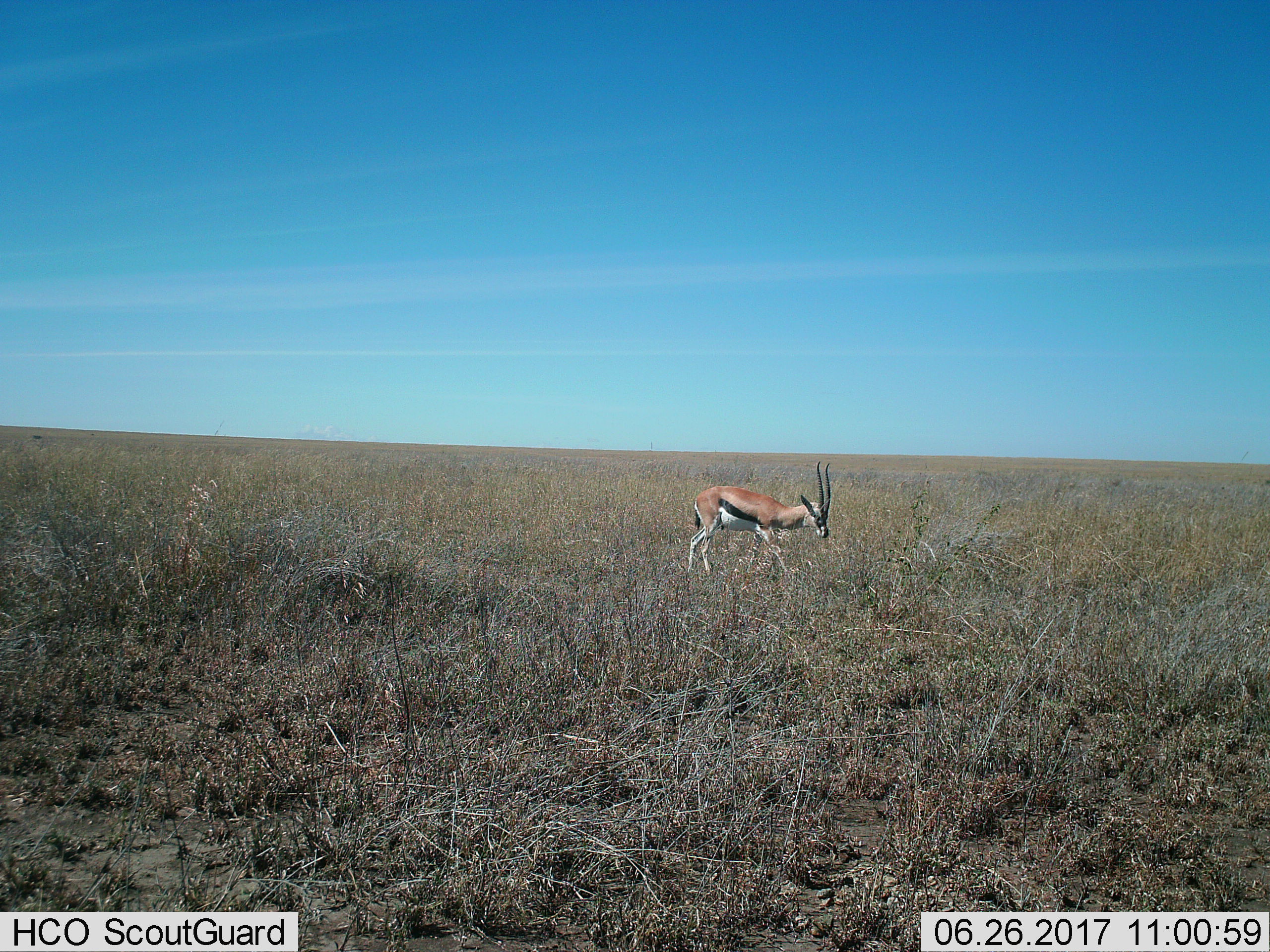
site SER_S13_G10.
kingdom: Animalia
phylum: Chordata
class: Mammalia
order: Artiodactyla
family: Bovidae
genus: Eudorcas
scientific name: Eudorcas thomsonii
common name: thomson's gazelle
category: gazellethomsons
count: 1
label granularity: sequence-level